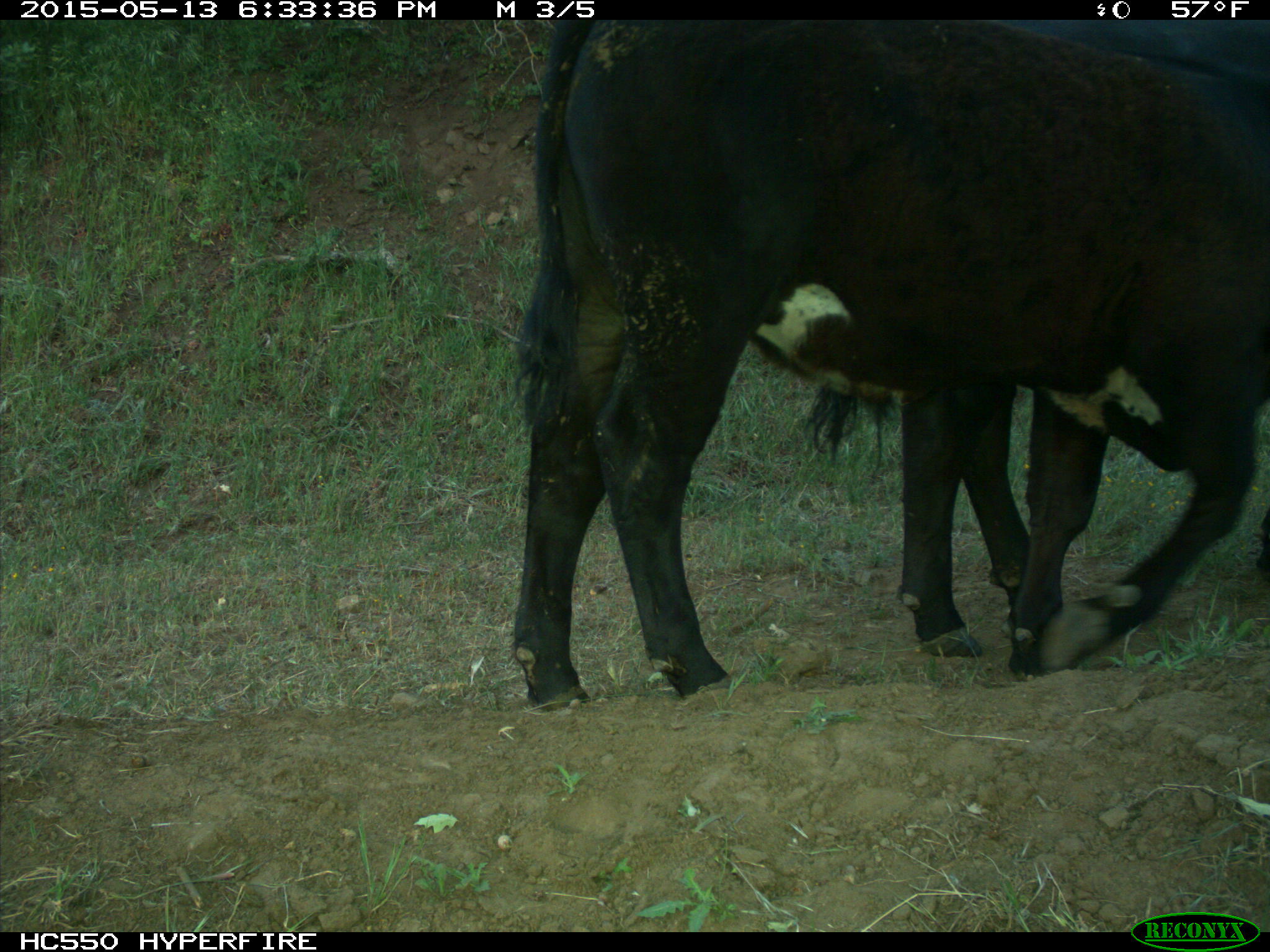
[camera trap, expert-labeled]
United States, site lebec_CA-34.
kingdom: Animalia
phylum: Chordata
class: Mammalia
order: Artiodactyla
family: Bovidae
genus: Bos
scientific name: Bos taurus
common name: domestic cow